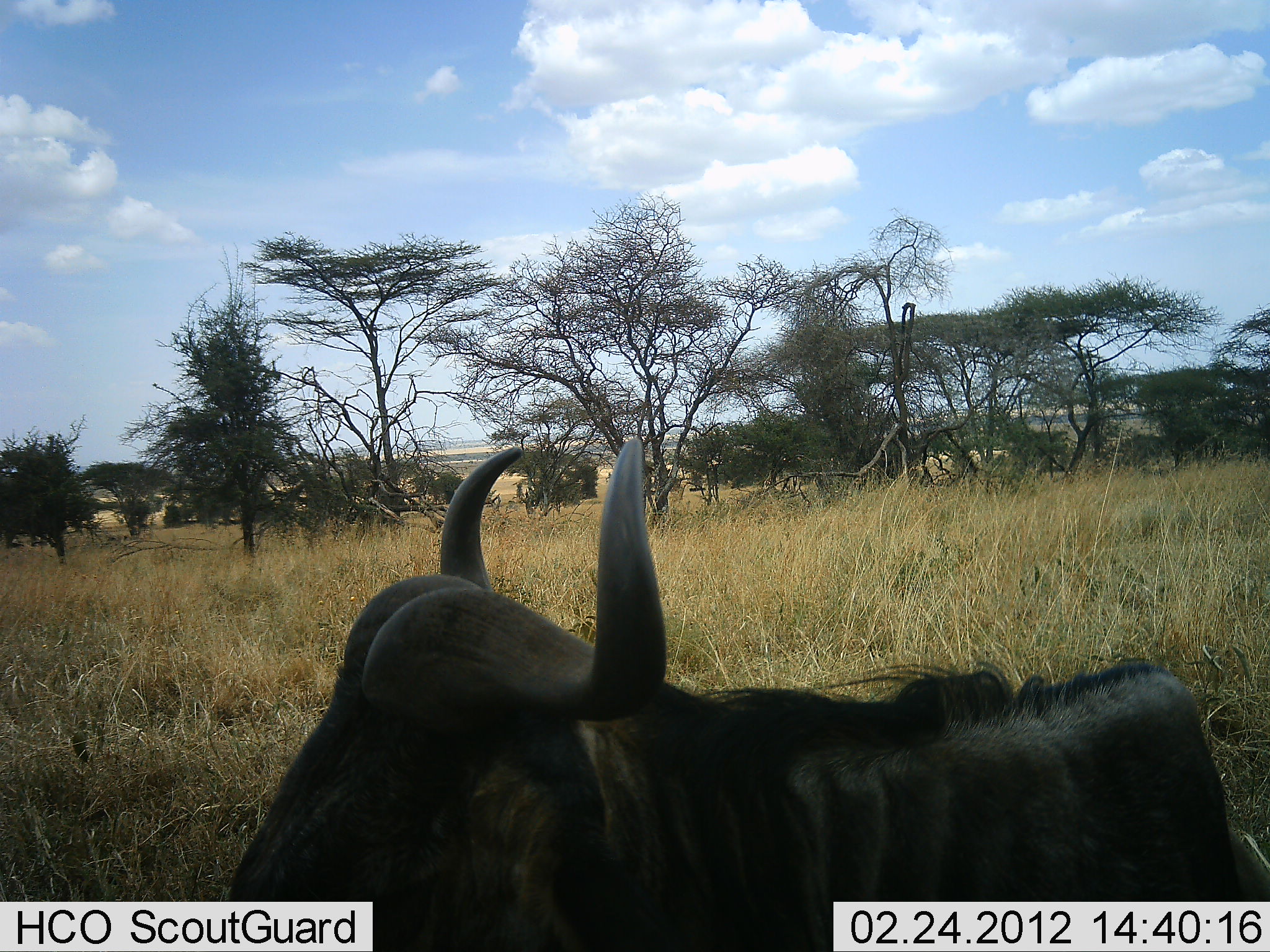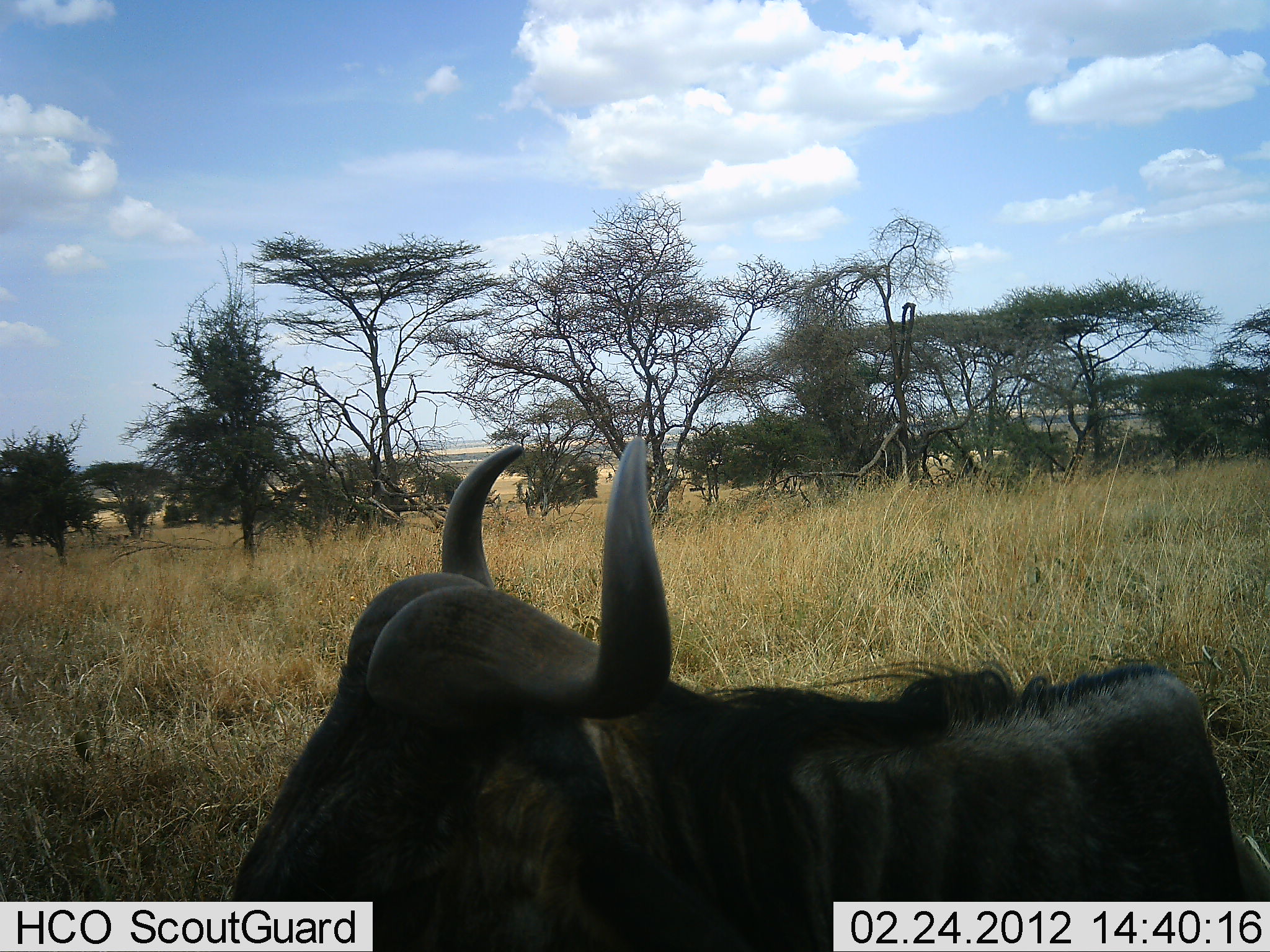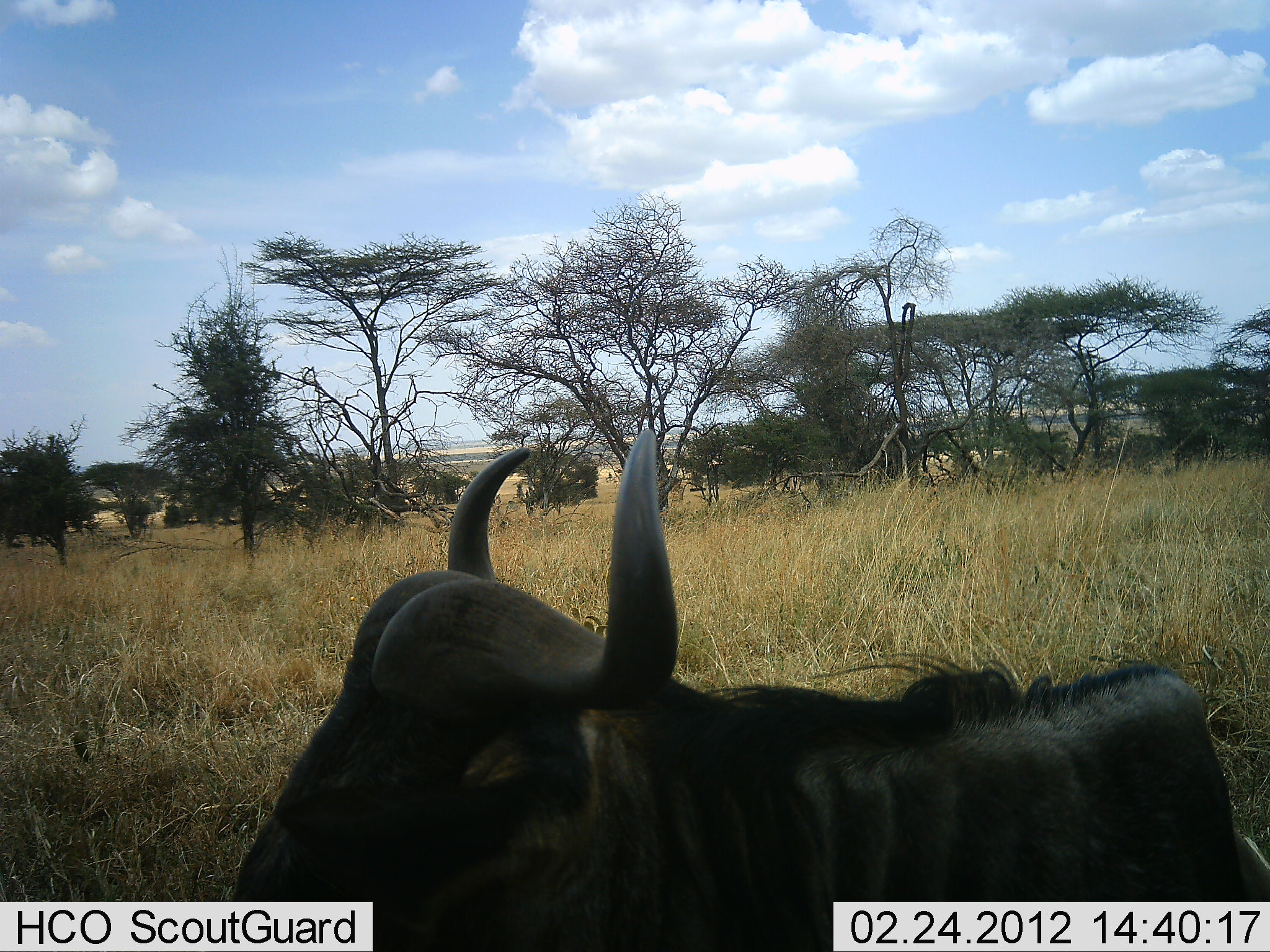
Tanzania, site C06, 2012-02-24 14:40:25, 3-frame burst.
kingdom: Animalia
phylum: Chordata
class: Mammalia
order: Artiodactyla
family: Bovidae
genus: Connochaetes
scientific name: Connochaetes taurinus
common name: blue wildebeest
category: wildebeest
Wildebeest (blue wildebeest) (Connochaetes taurinus), count 1. Behavior (volunteer vote fractions): standing 43%, resting 57%, moving 0%, interacting 0%. Young present (vote fraction): 0%. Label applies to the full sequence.